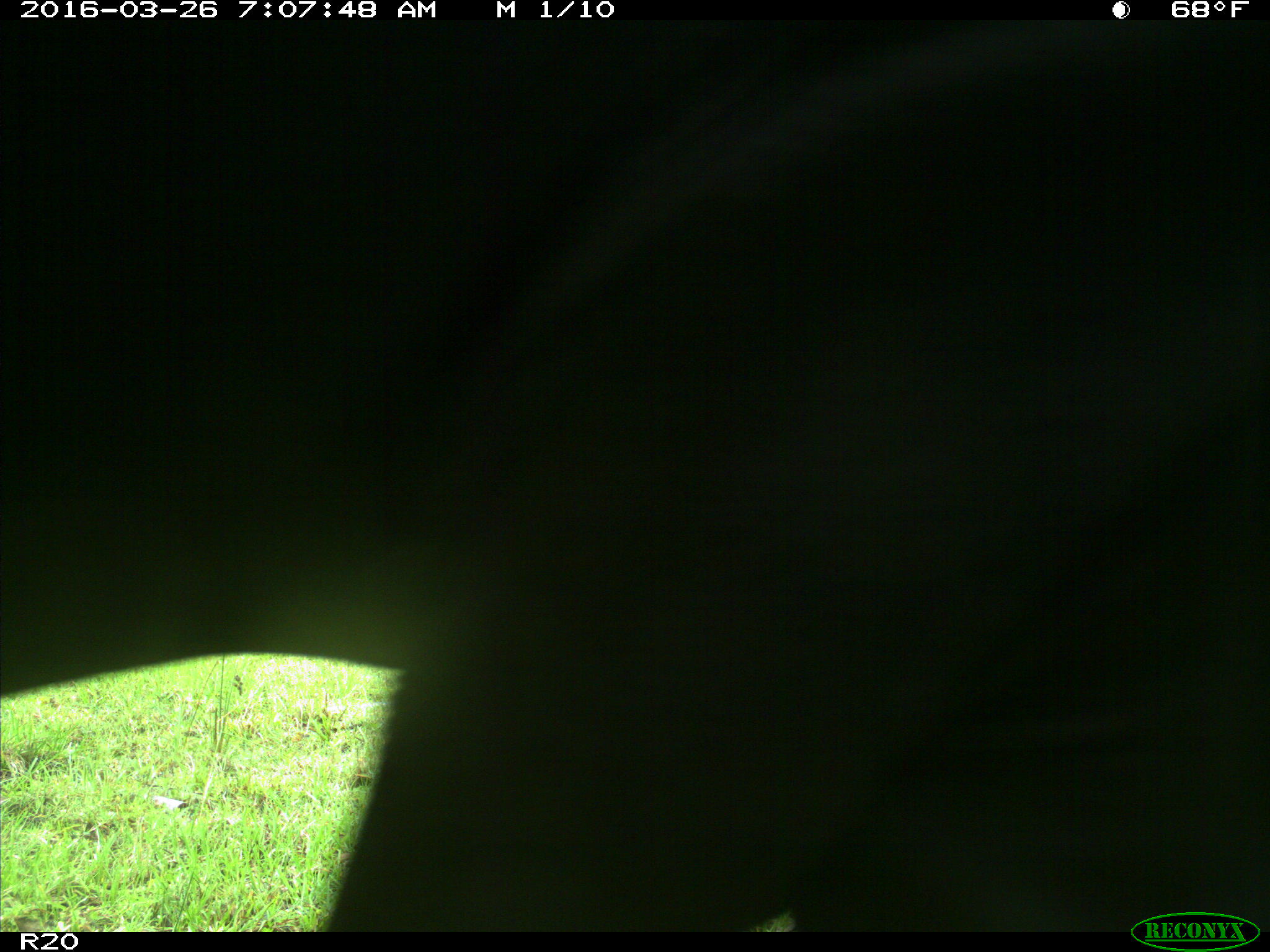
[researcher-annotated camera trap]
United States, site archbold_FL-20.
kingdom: Animalia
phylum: Chordata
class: Mammalia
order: Artiodactyla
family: Bovidae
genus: Bos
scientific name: Bos taurus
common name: domestic cow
Bos taurus (domestic cow).